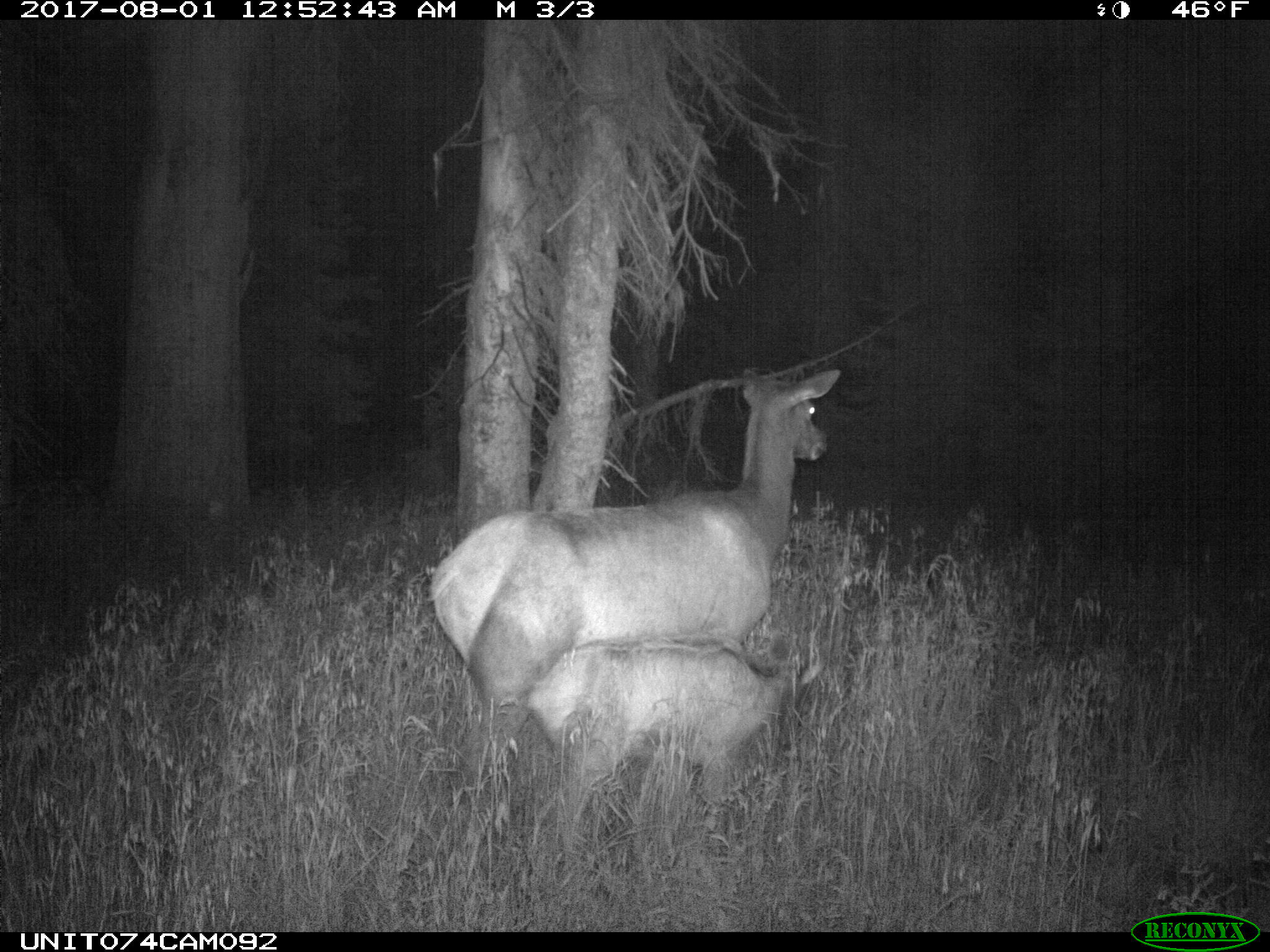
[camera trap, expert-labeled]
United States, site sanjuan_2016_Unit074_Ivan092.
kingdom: Animalia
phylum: Chordata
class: Mammalia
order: Artiodactyla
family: Cervidae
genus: Cervus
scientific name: Cervus elaphus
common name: red deer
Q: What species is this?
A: Cervus elaphus (red deer).